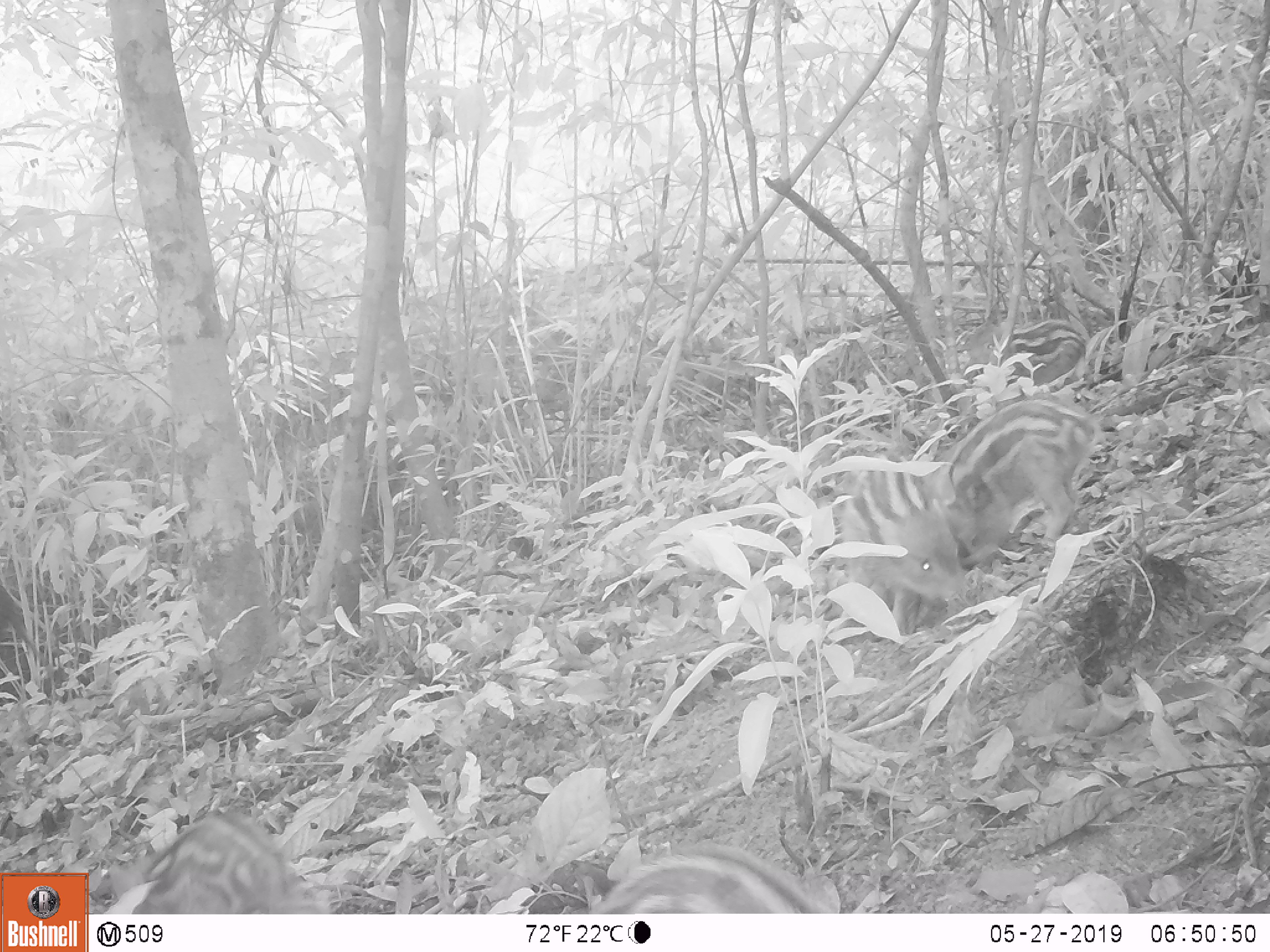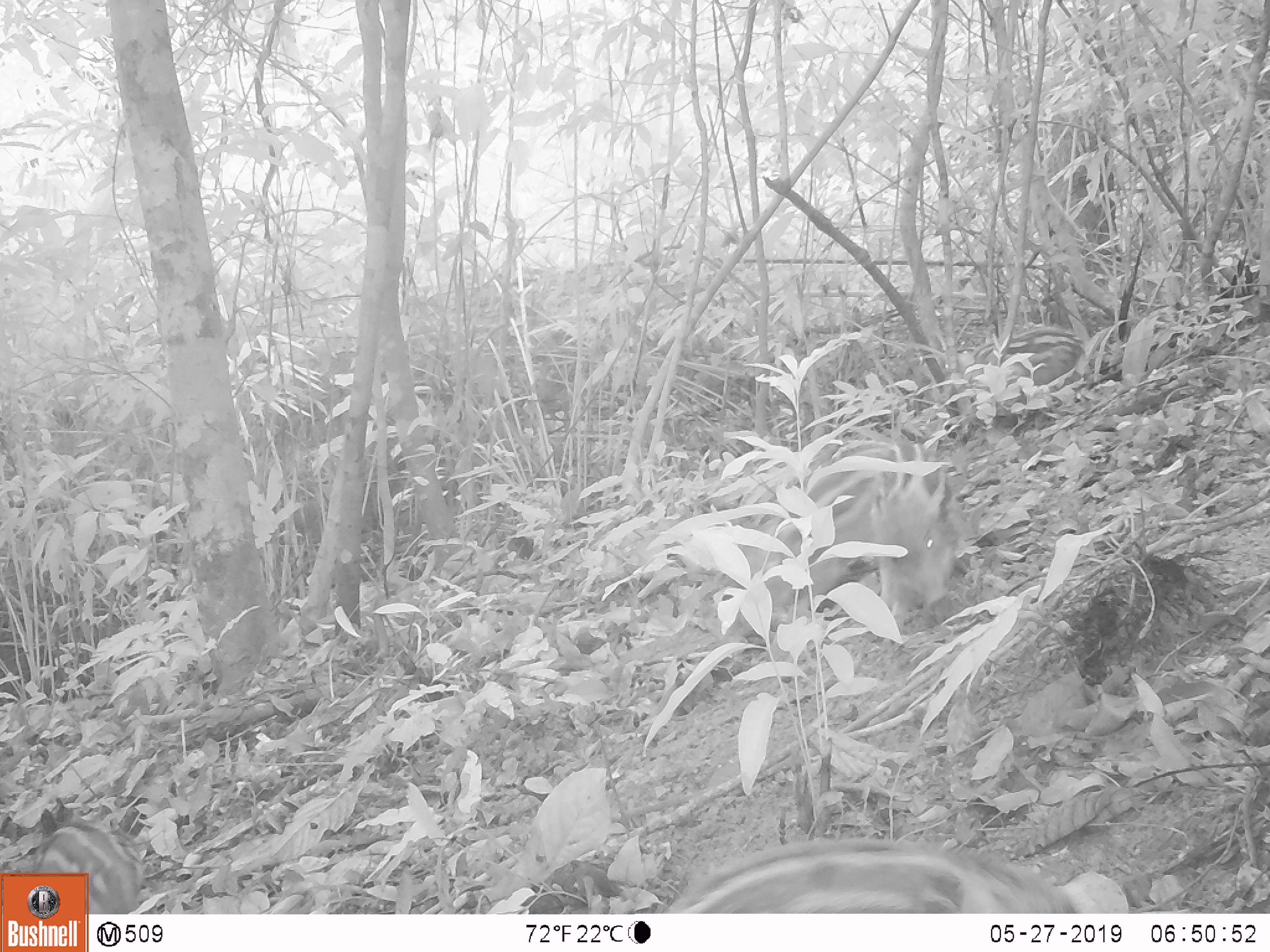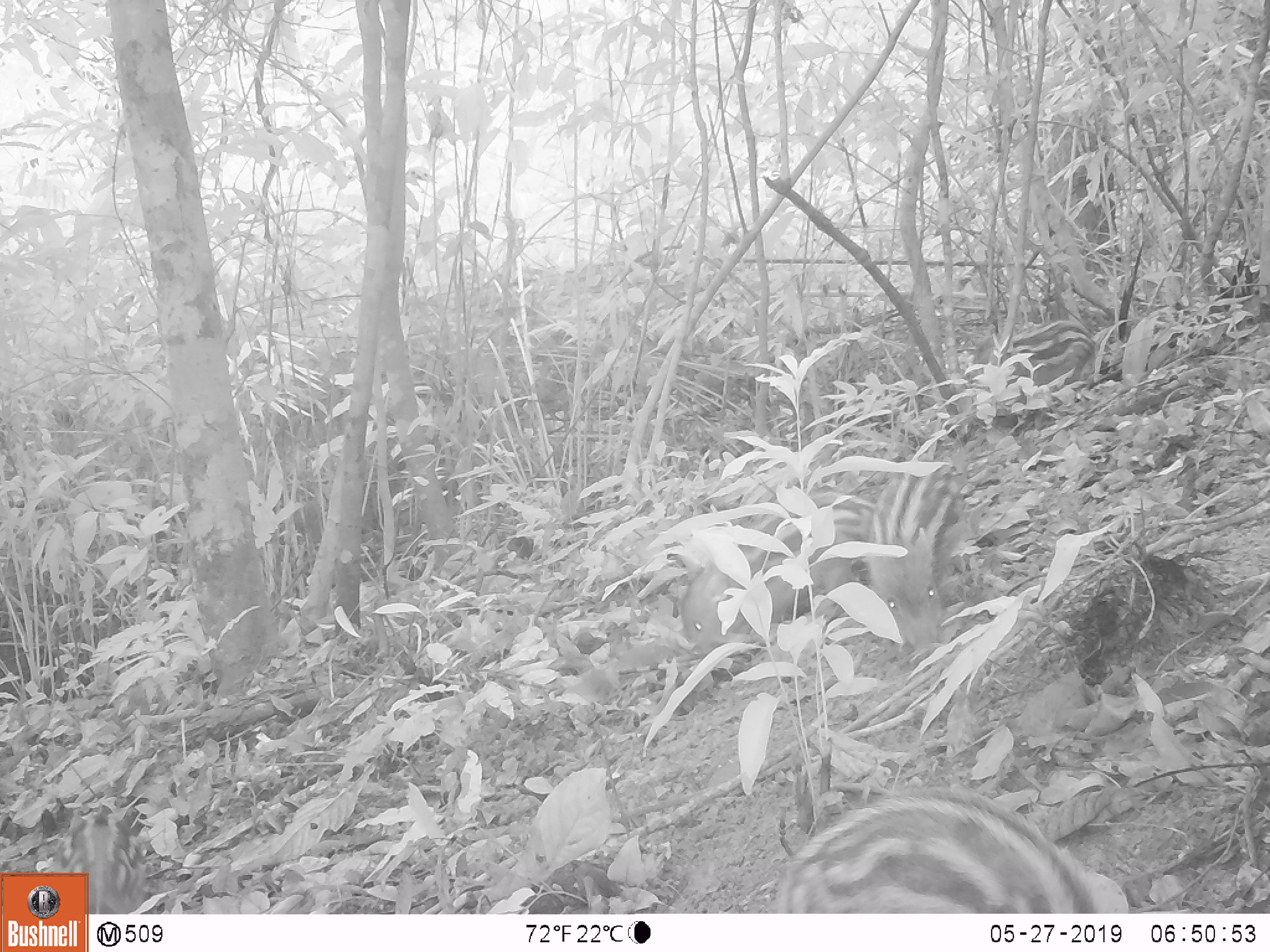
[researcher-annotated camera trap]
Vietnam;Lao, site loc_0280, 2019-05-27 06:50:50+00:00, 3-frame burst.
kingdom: Animalia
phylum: Chordata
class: Mammalia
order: Artiodactyla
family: Suidae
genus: Sus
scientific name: Sus scrofa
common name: eurasian wild pig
Eurasian wild pig (Sus scrofa). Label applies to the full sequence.